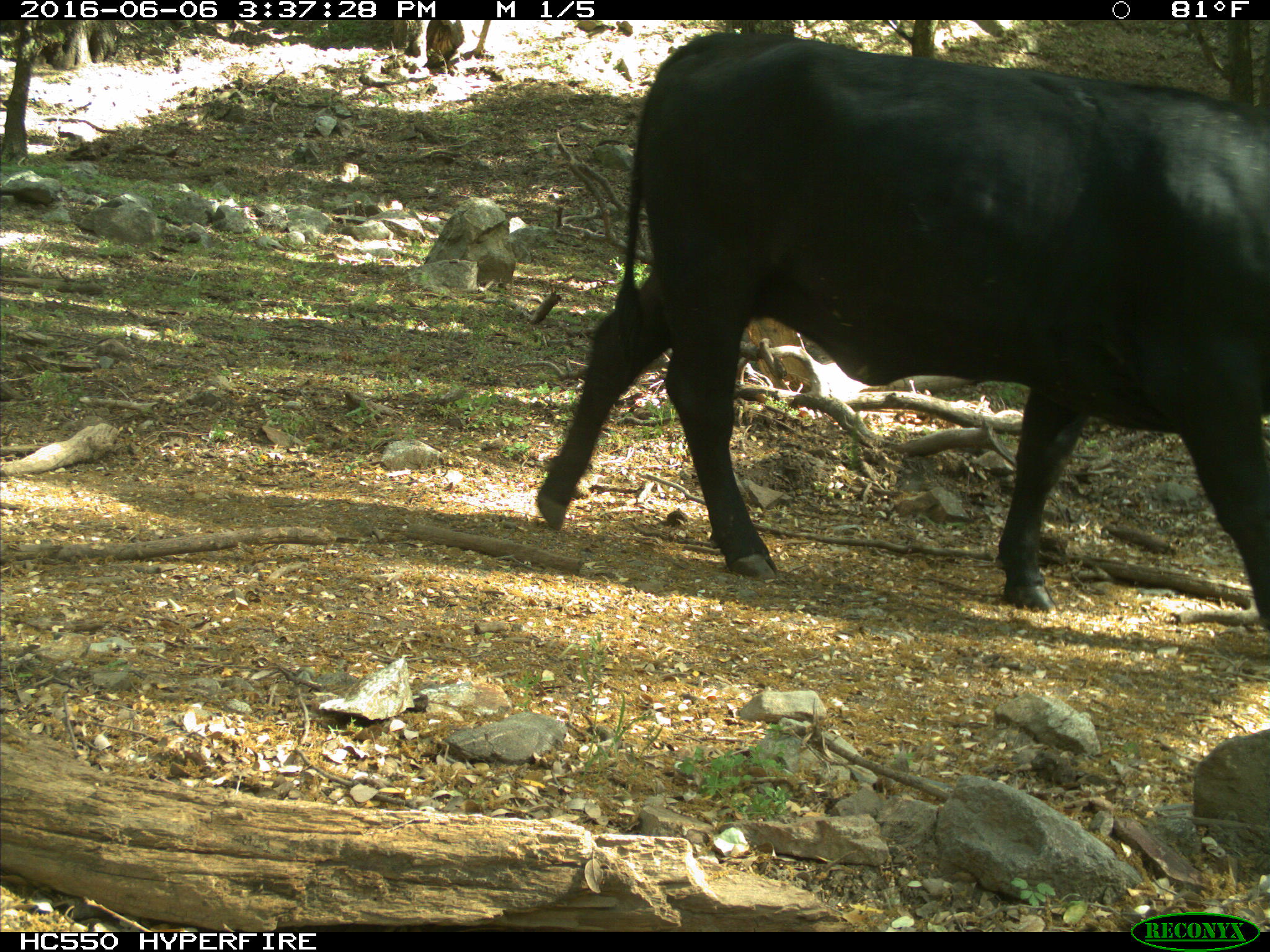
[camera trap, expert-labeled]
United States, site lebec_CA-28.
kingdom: Animalia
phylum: Chordata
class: Mammalia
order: Artiodactyla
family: Bovidae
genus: Bos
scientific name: Bos taurus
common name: domestic cow